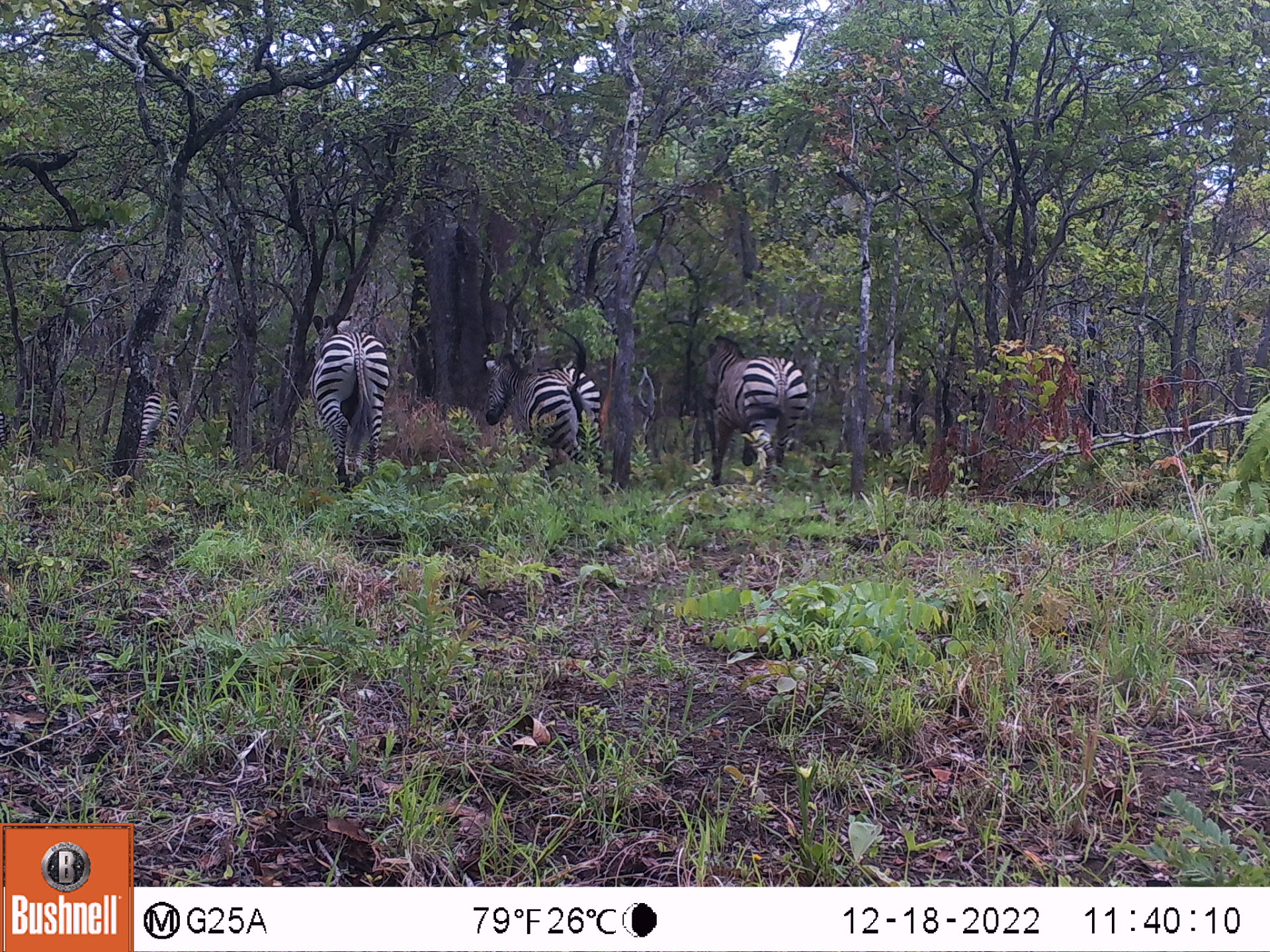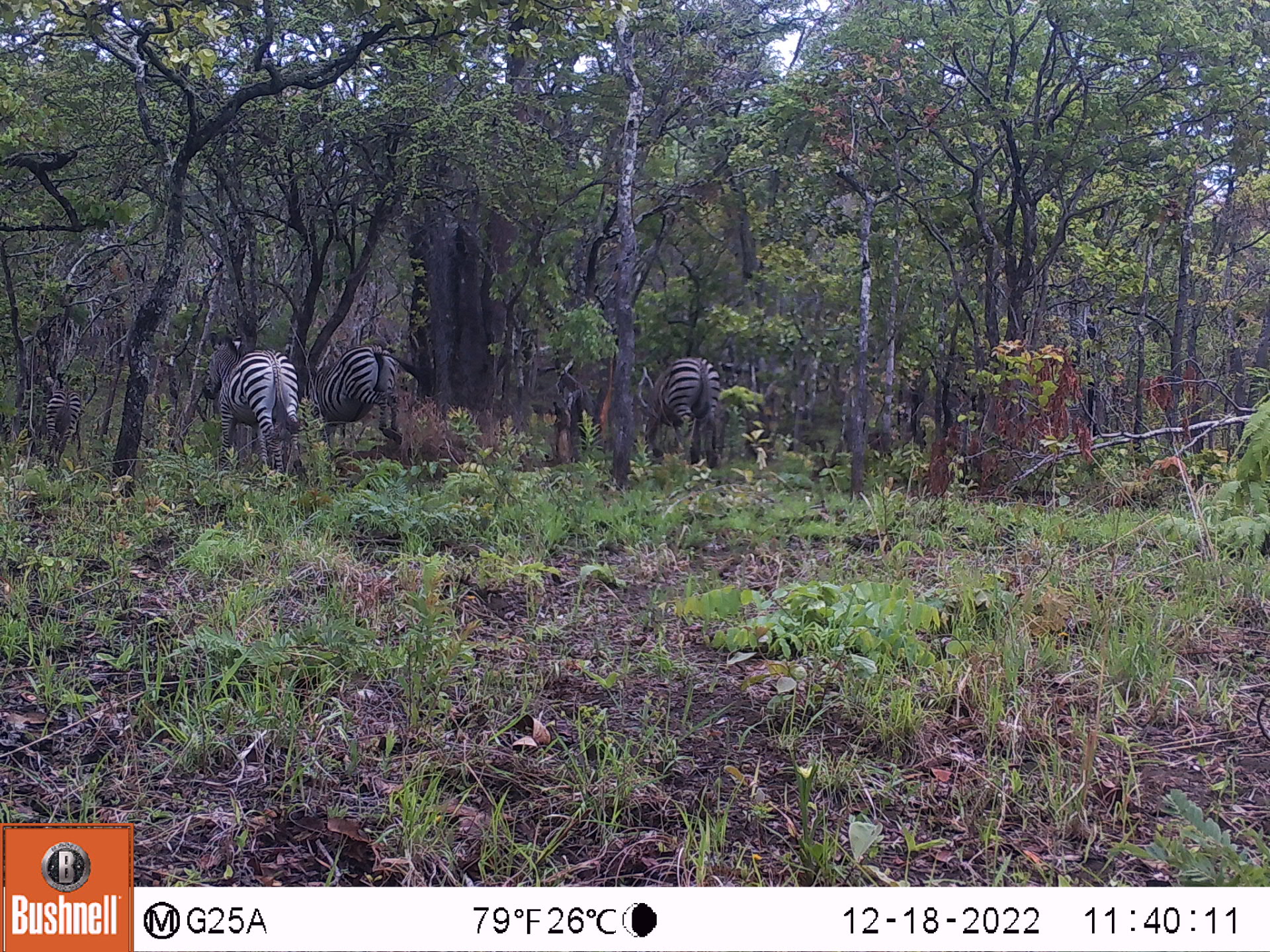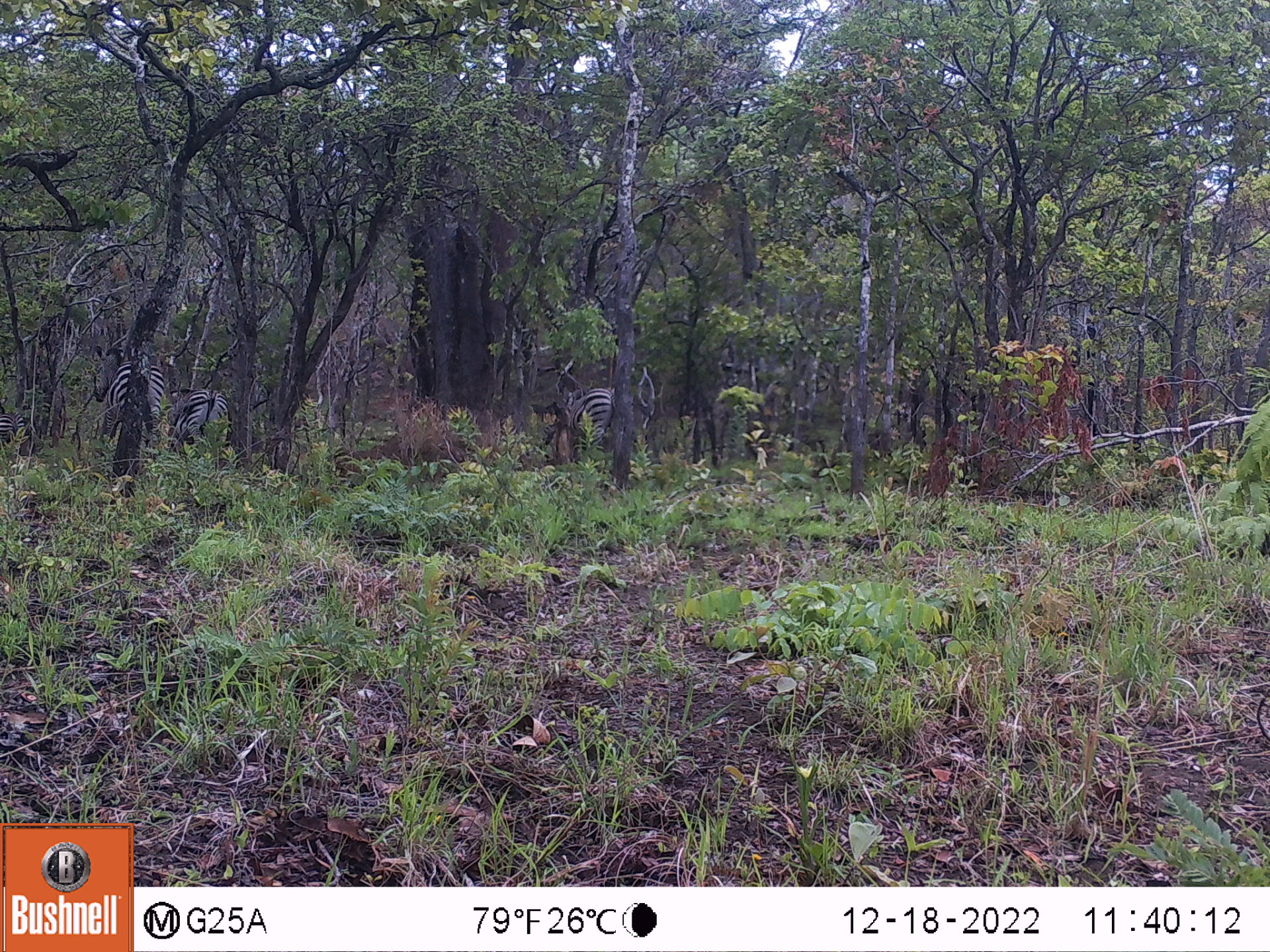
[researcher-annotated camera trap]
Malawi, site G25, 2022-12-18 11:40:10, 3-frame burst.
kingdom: Animalia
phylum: Chordata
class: Mammalia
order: Perissodactyla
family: Equidae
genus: Equus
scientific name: Equus quagga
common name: plains zebra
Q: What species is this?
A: Plains zebra (Equus quagga).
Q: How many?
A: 4.